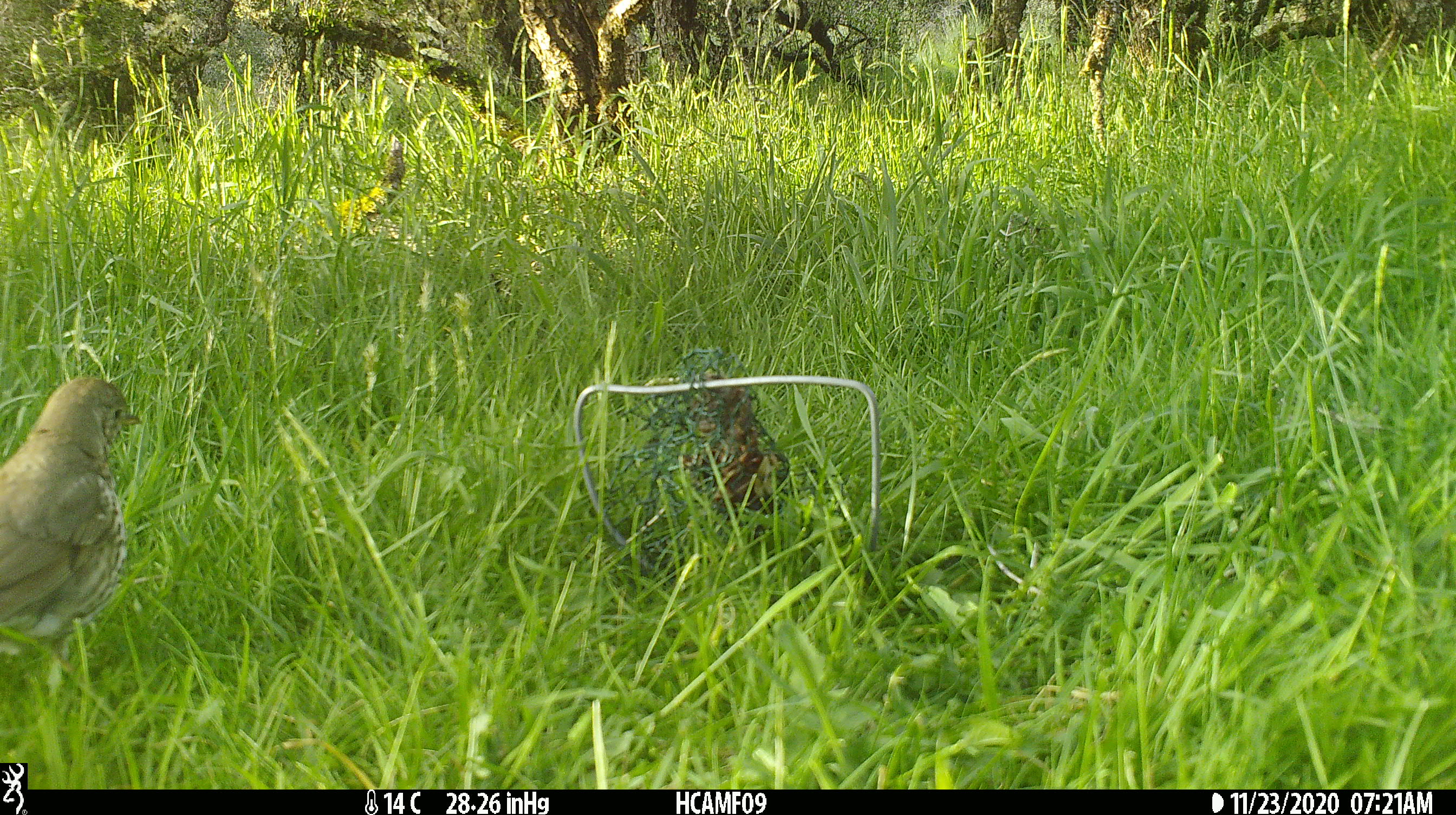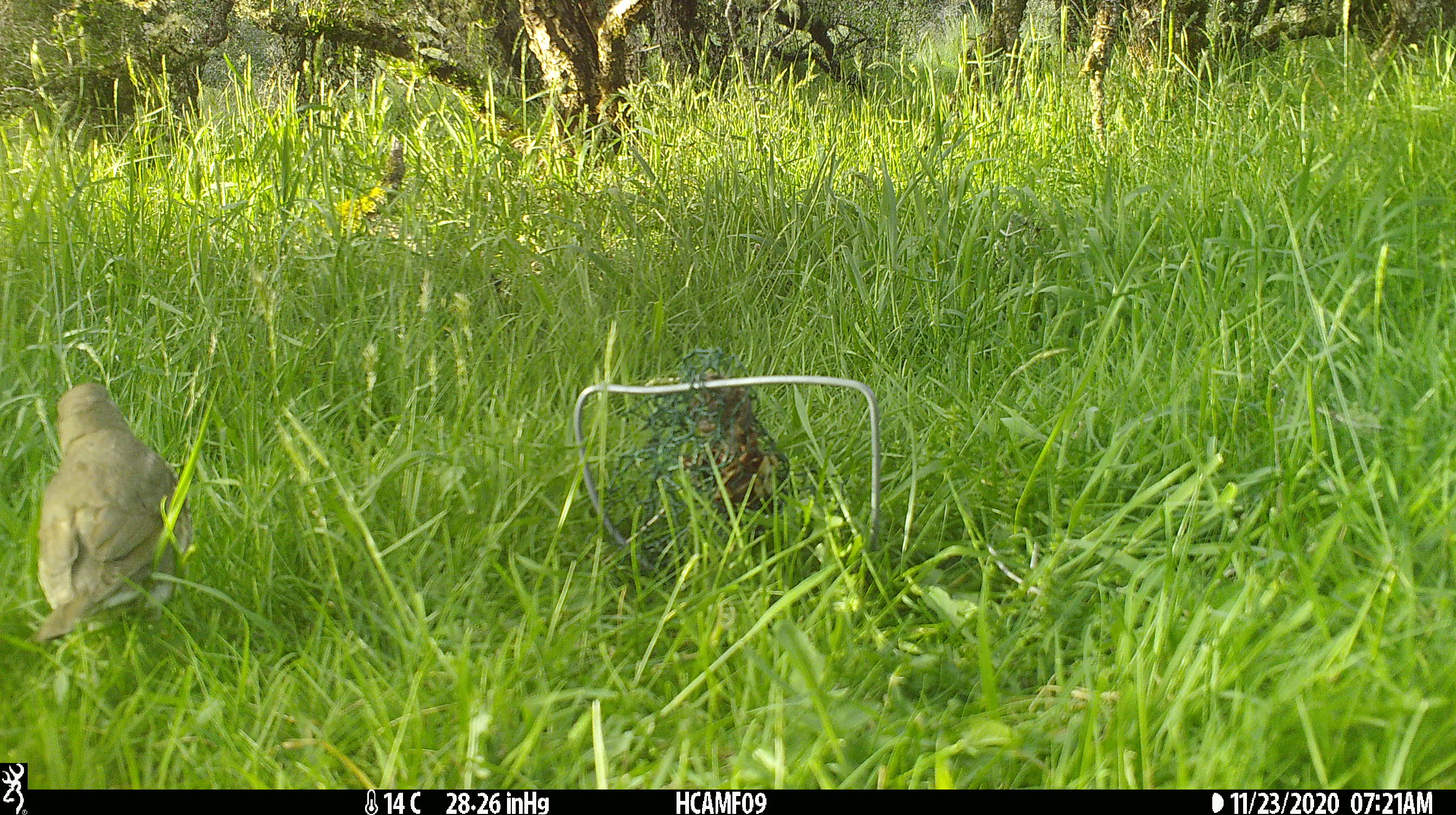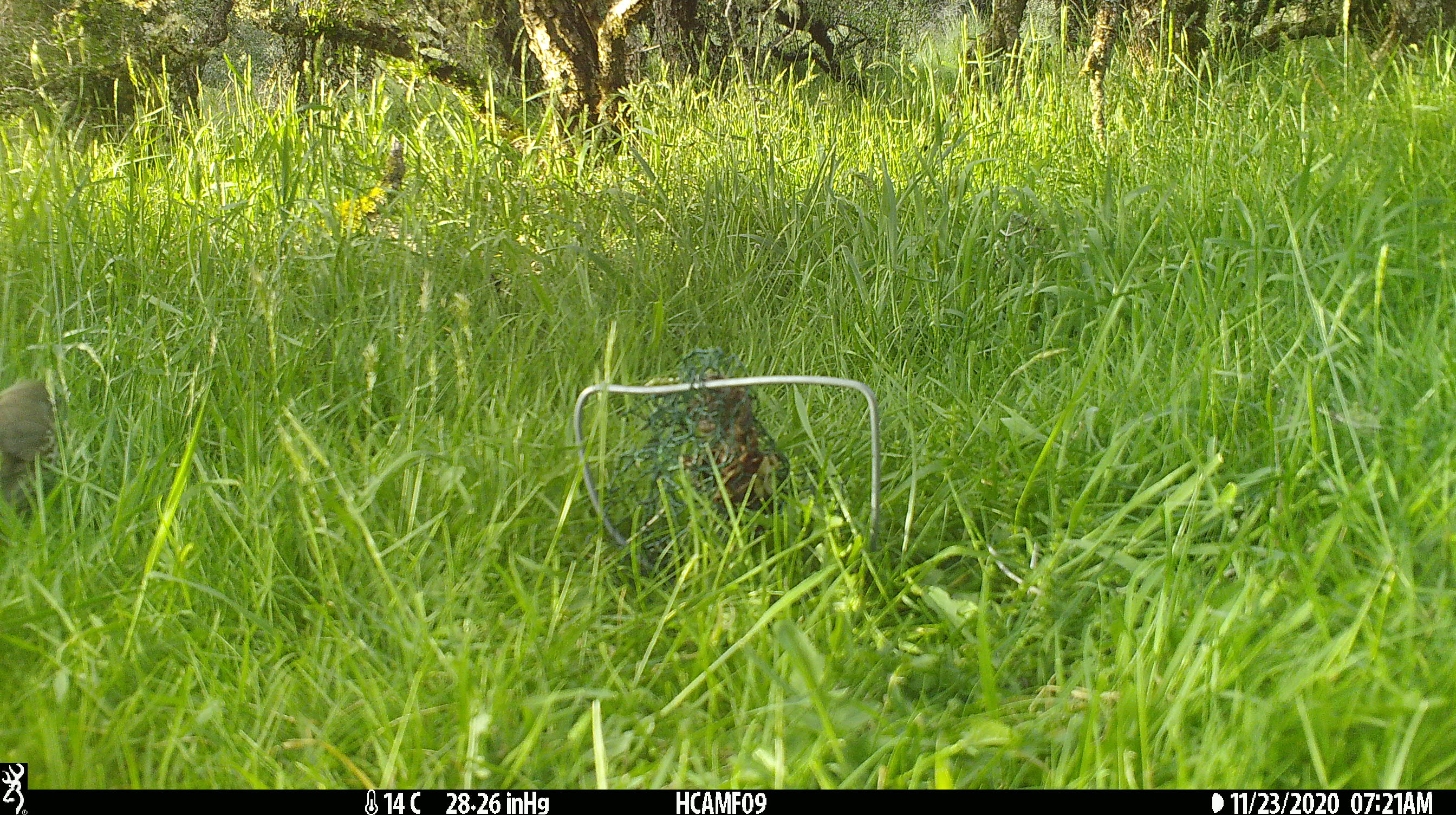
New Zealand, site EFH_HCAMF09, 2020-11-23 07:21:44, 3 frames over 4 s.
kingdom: Animalia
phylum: Chordata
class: Aves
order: Passeriformes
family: Turdidae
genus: Turdus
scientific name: Turdus philomelos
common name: song thrush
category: thrush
Thrush (song thrush) (Turdus philomelos).